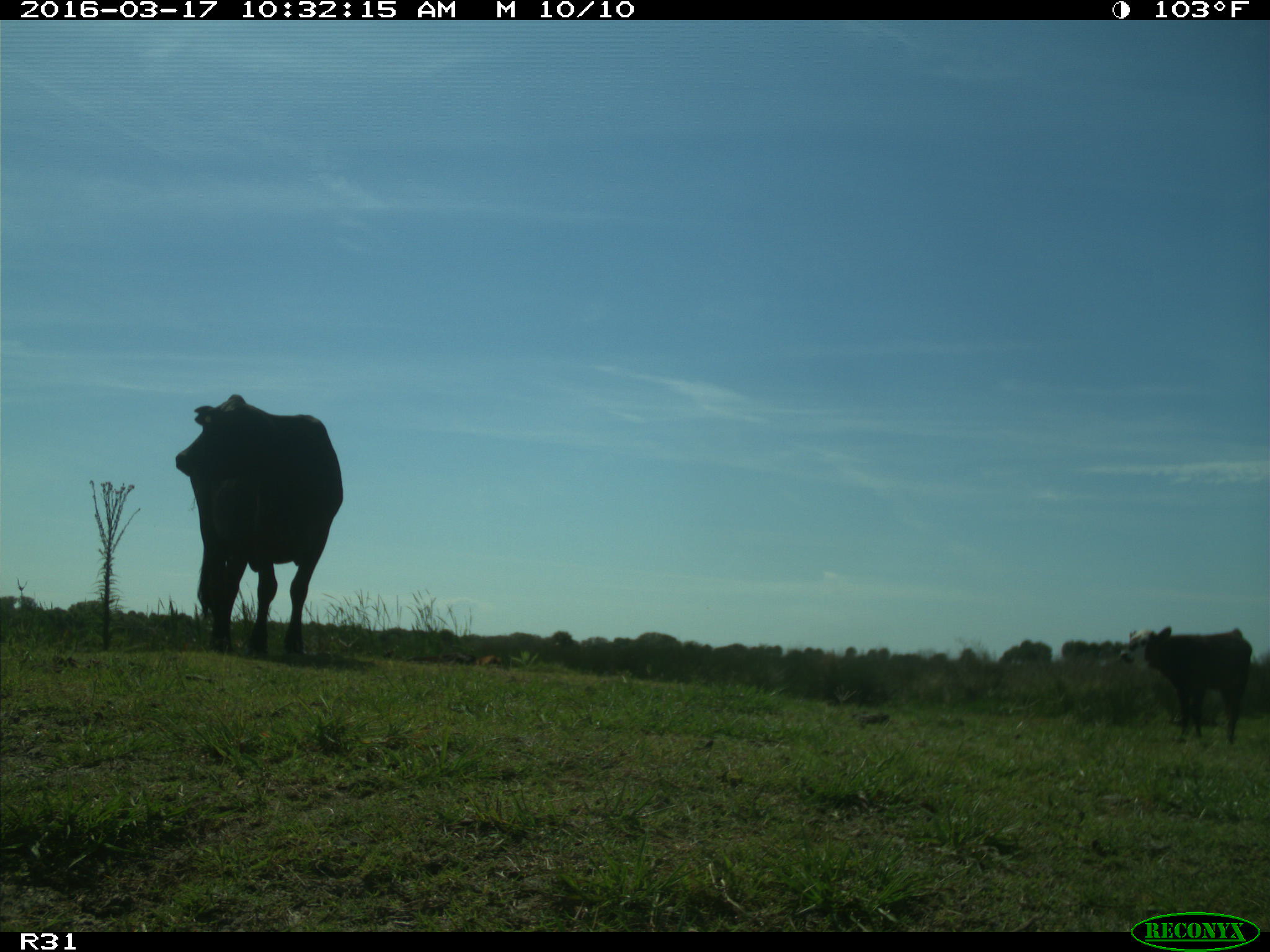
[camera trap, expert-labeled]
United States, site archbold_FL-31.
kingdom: Animalia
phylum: Chordata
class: Mammalia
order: Artiodactyla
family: Bovidae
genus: Bos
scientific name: Bos taurus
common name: domestic cow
Bos taurus (domestic cow).